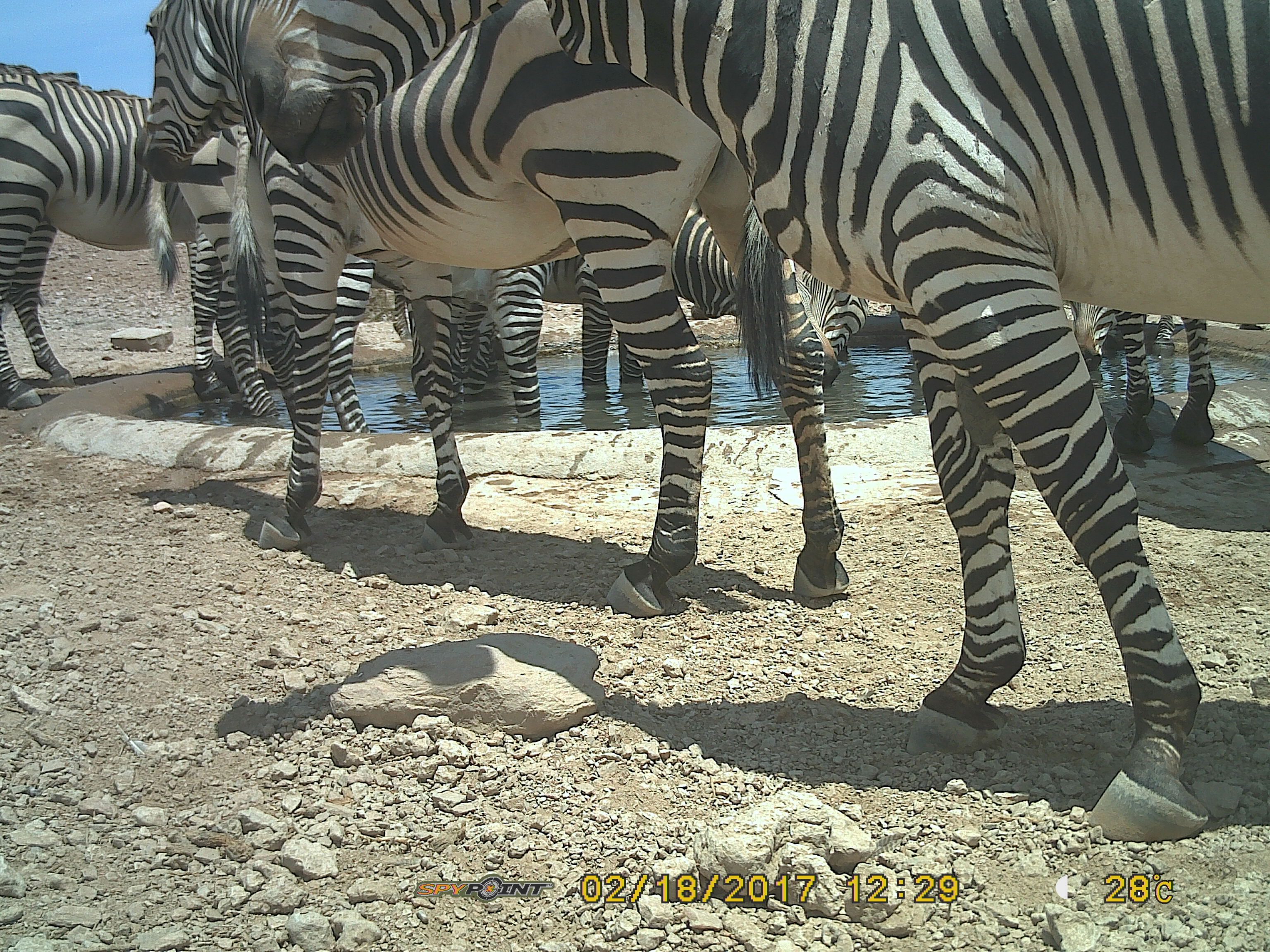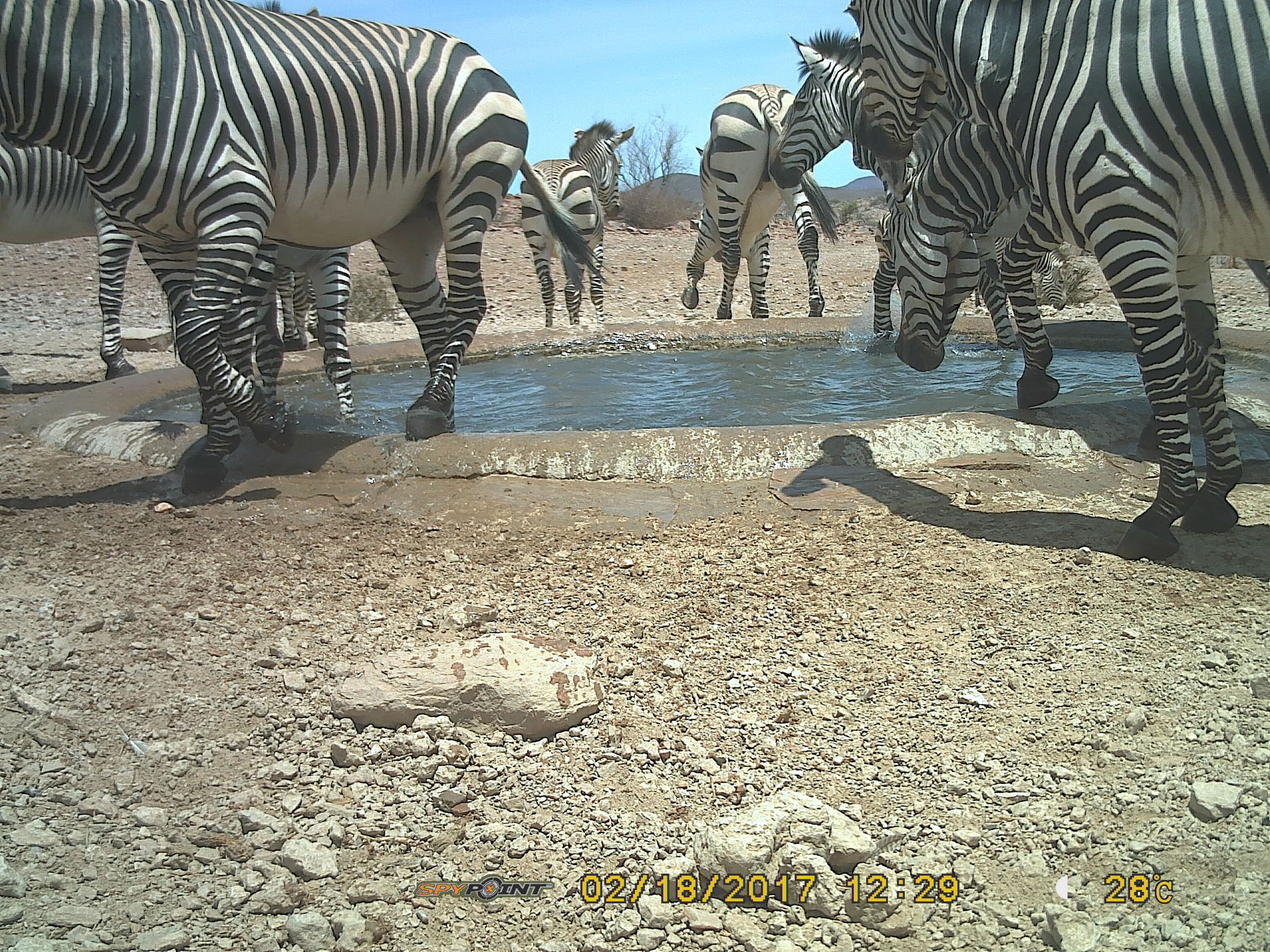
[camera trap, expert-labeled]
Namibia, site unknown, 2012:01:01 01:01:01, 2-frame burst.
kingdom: Animalia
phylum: Chordata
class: Mammalia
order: Perissodactyla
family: Equidae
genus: Equus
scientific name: Equus zebra hartmannae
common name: hartmann's mountain zebra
Equus zebra hartmannae (hartmann's mountain zebra).